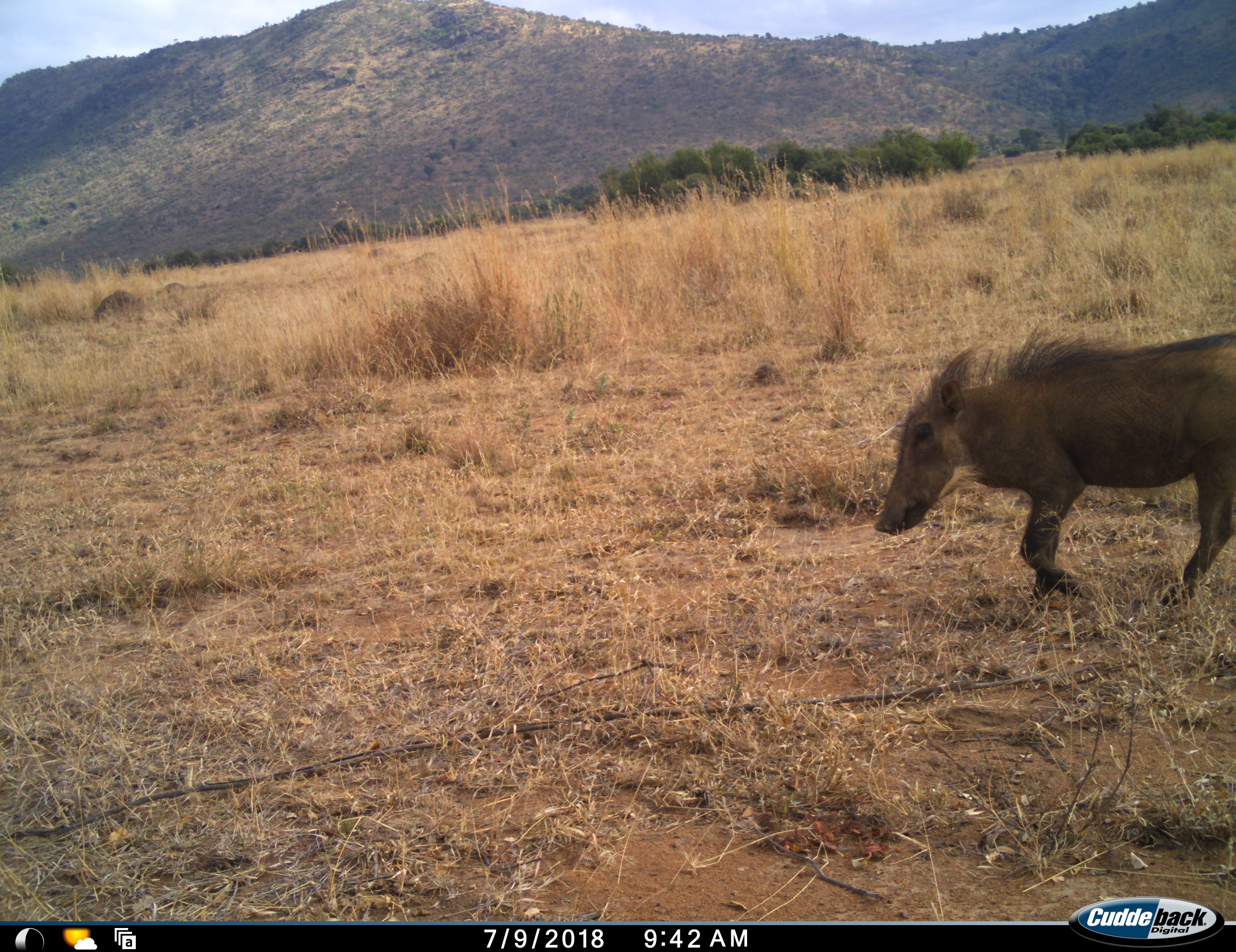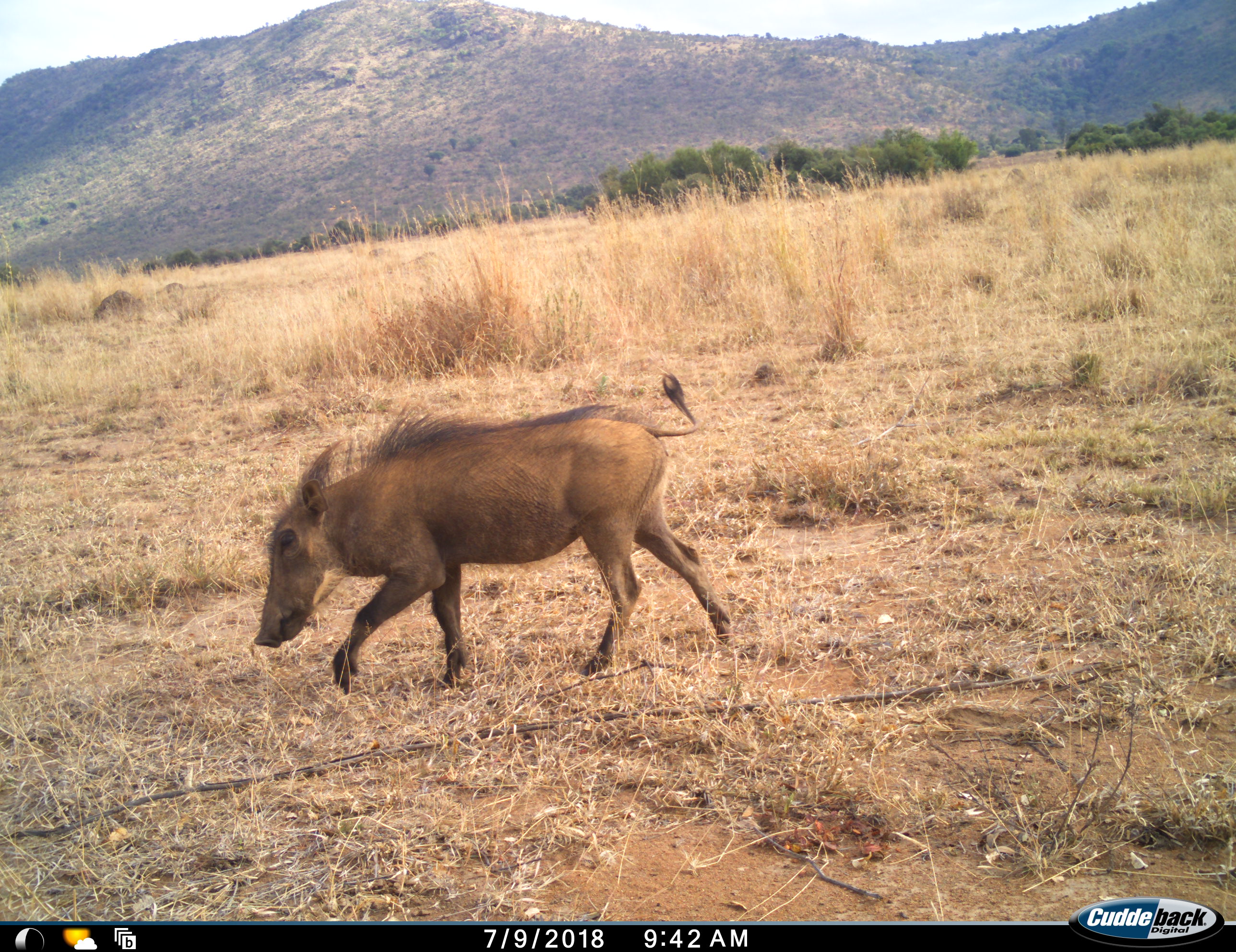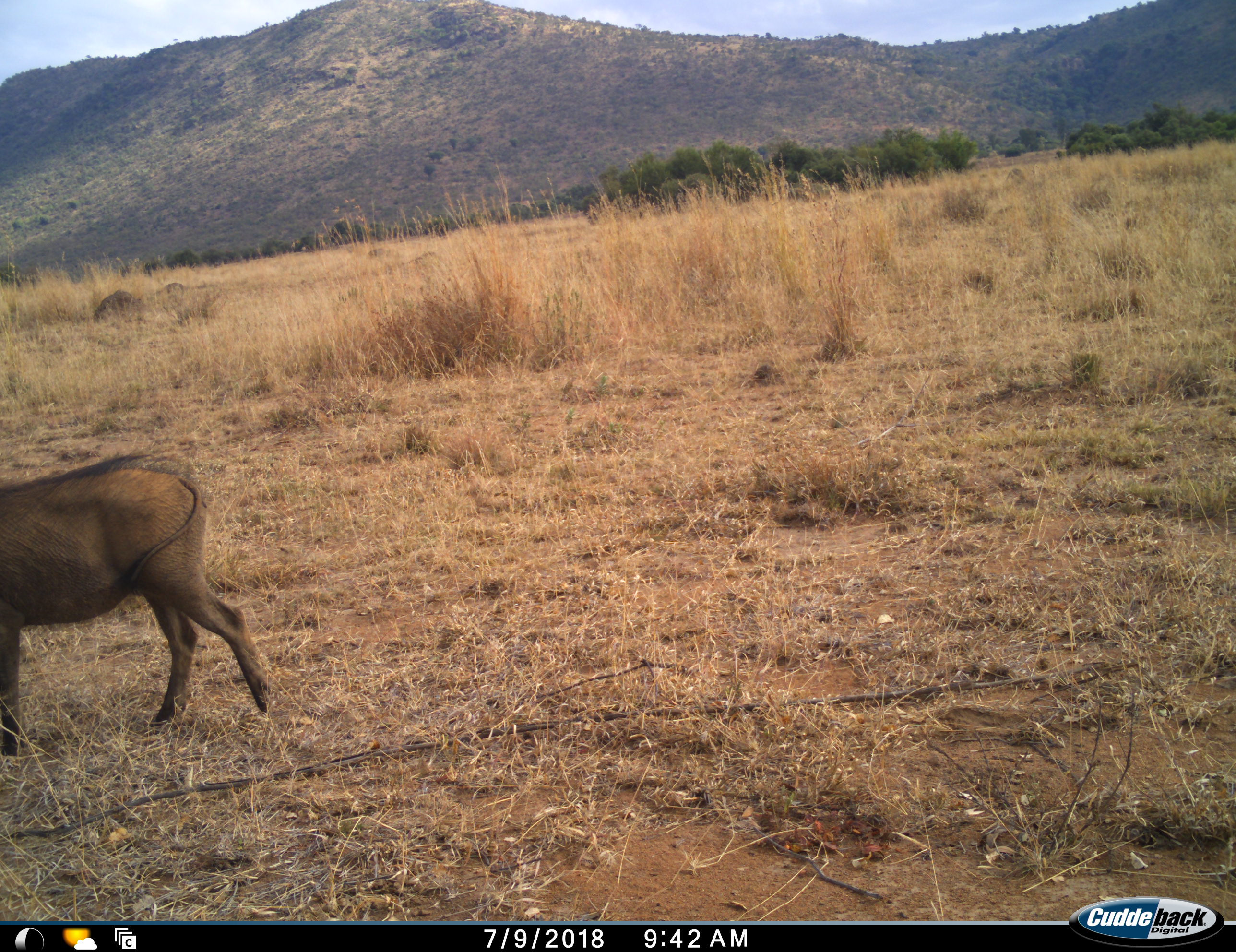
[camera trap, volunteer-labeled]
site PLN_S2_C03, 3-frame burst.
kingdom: Animalia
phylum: Chordata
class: Mammalia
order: Artiodactyla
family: Suidae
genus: Phacochoerus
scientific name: Phacochoerus africanus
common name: warthog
Warthog (Phacochoerus africanus), count 1. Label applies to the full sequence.